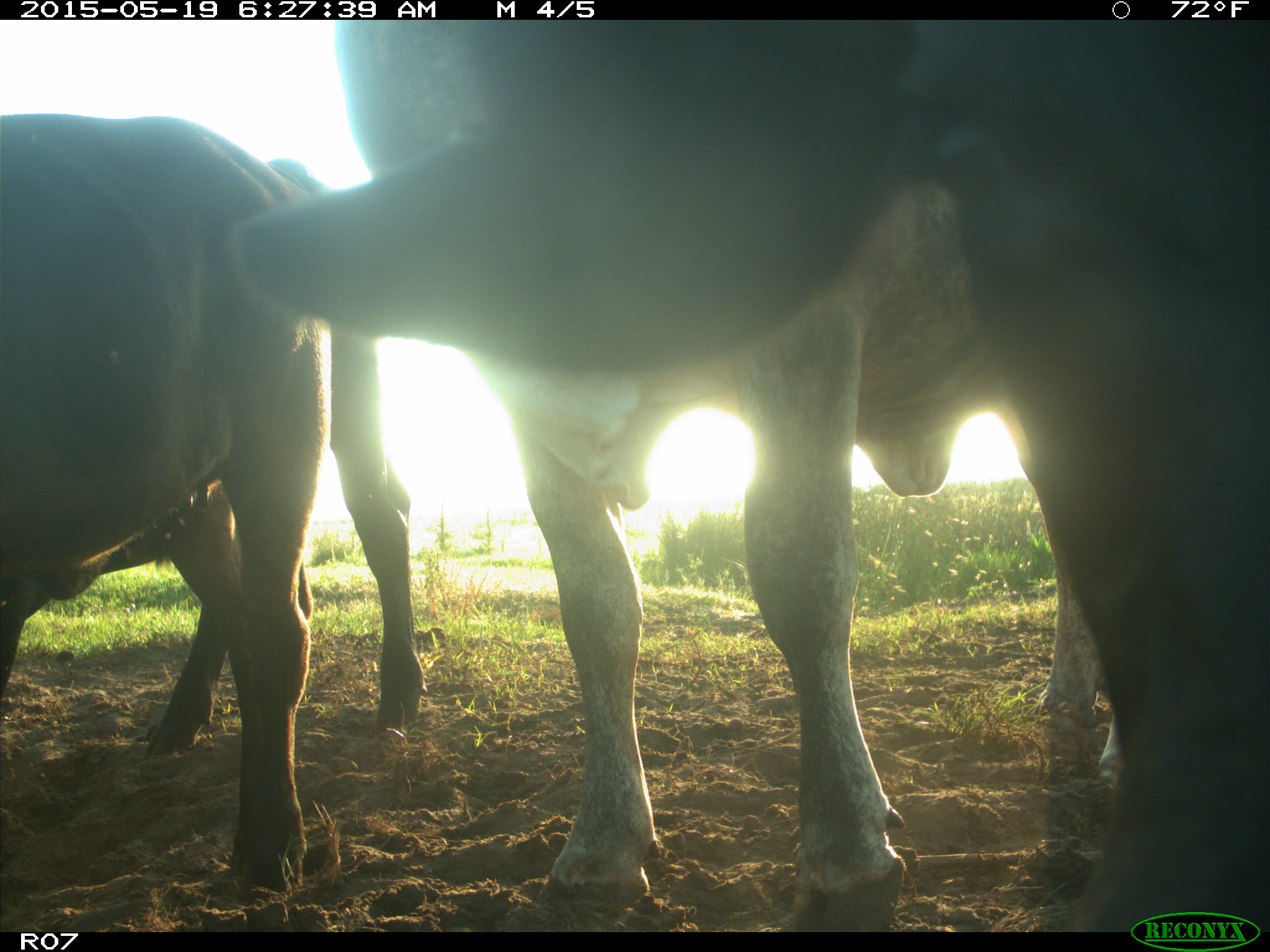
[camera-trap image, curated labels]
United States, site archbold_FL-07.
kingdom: Animalia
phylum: Chordata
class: Mammalia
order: Artiodactyla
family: Bovidae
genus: Bos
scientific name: Bos taurus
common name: domestic cow